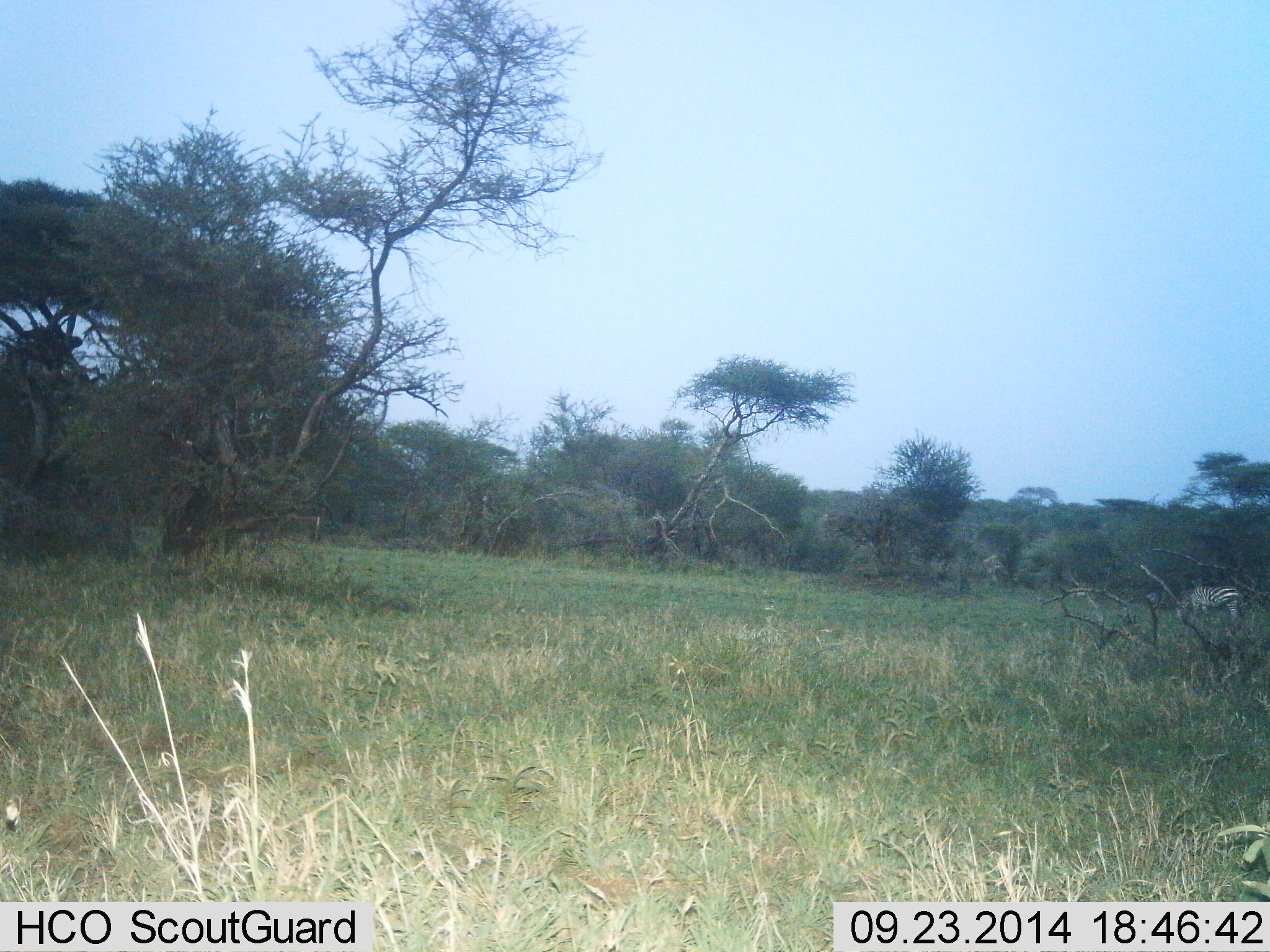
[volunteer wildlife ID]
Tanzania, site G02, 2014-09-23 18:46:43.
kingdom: Animalia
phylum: Chordata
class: Mammalia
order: Perissodactyla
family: Equidae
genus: Equus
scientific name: Equus quagga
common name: plains zebra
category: zebra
Zebra (plains zebra) (Equus quagga), count 1. Behavior (volunteer vote fractions): standing 30%, resting 0%, moving 0%, interacting 0%. Young present (vote fraction): 0%. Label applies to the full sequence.